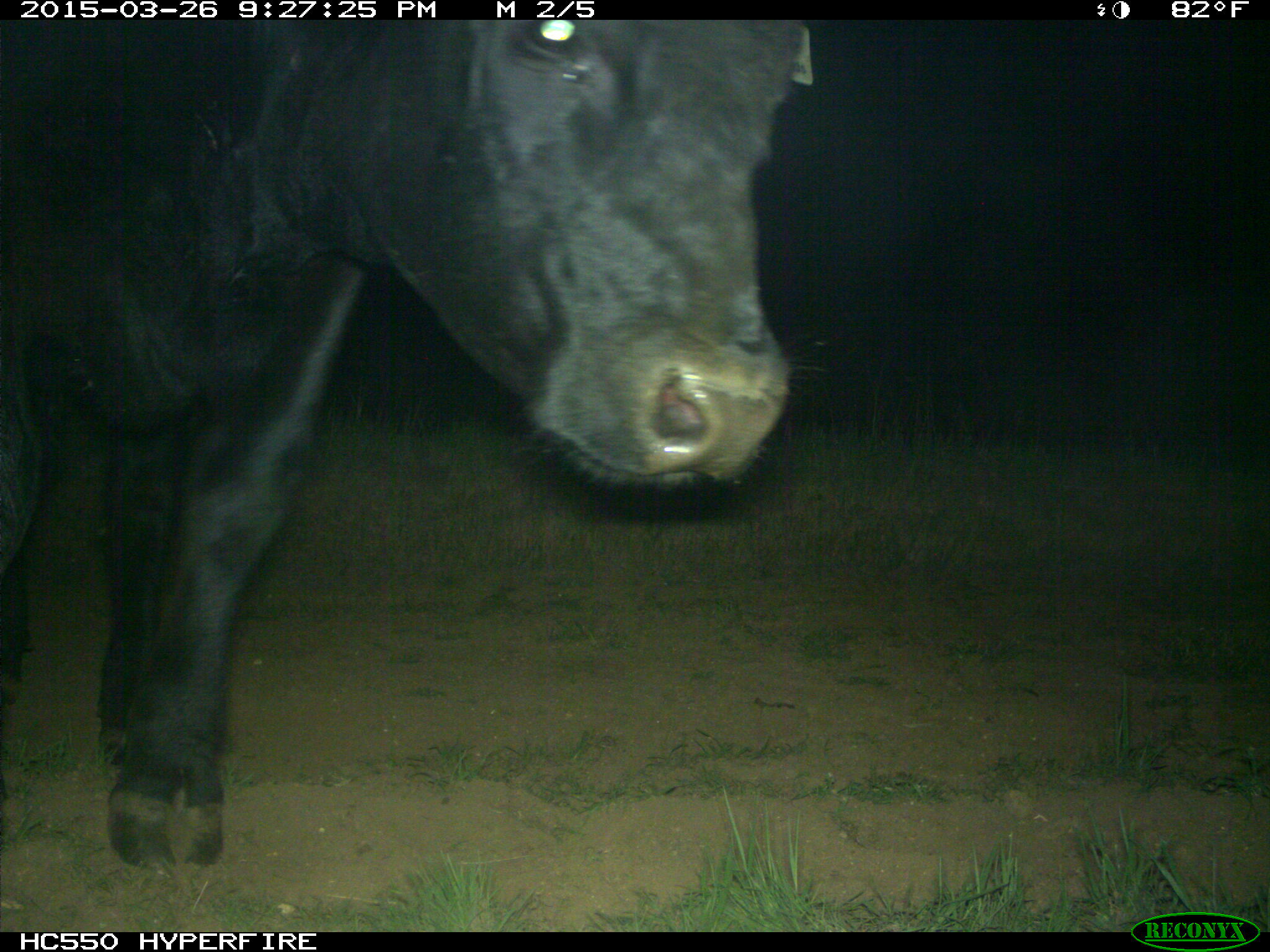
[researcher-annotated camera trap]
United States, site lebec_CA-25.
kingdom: Animalia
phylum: Chordata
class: Mammalia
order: Artiodactyla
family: Bovidae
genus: Bos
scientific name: Bos taurus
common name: domestic cow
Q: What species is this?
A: Bos taurus (domestic cow).